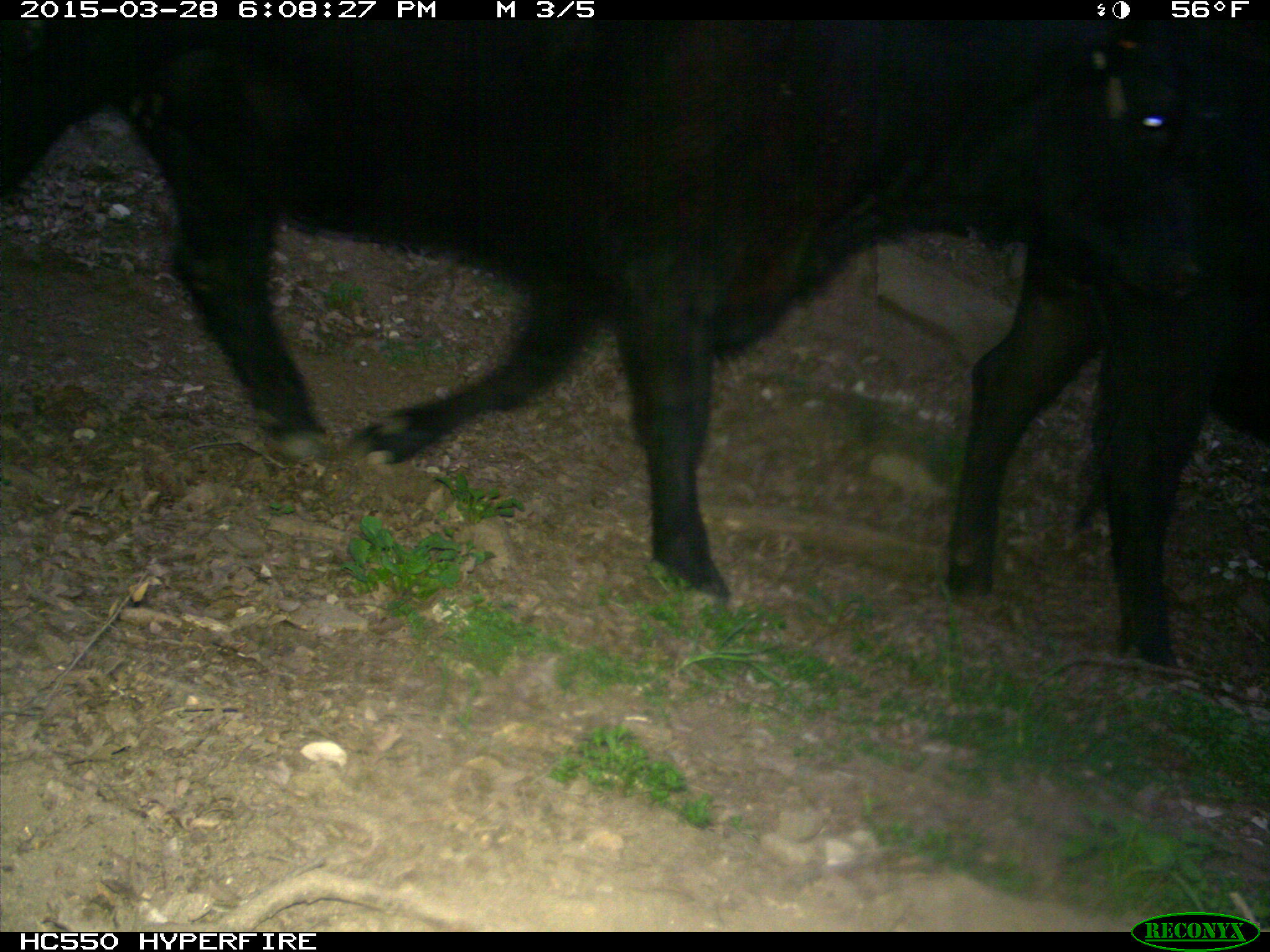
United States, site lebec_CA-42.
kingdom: Animalia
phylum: Chordata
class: Mammalia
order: Artiodactyla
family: Bovidae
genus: Bos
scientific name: Bos taurus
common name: domestic cow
Bos taurus (domestic cow).